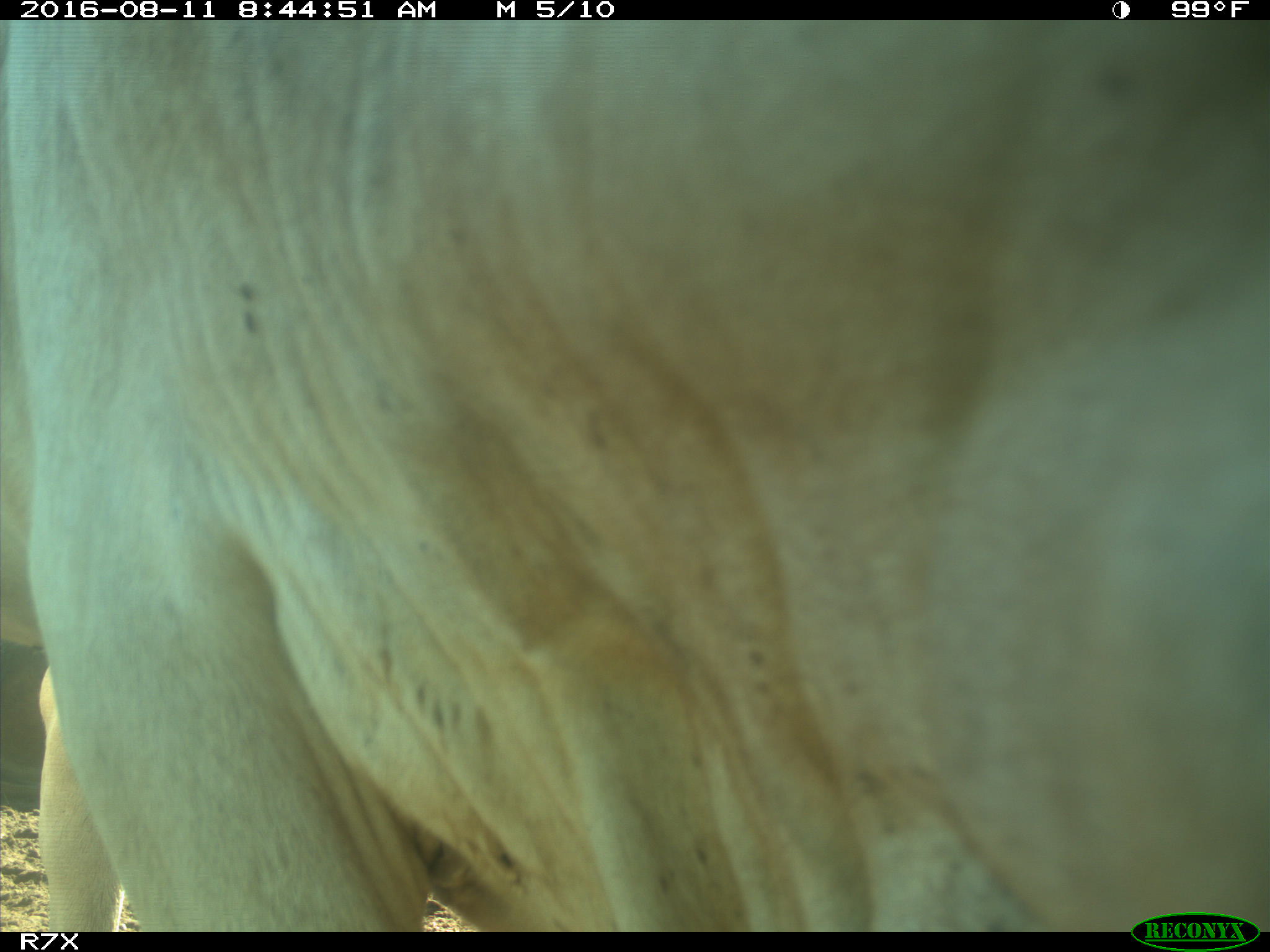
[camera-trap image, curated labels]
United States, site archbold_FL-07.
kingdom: Animalia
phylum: Chordata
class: Mammalia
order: Artiodactyla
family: Bovidae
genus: Bos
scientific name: Bos taurus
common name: domestic cow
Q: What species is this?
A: Bos taurus (domestic cow).